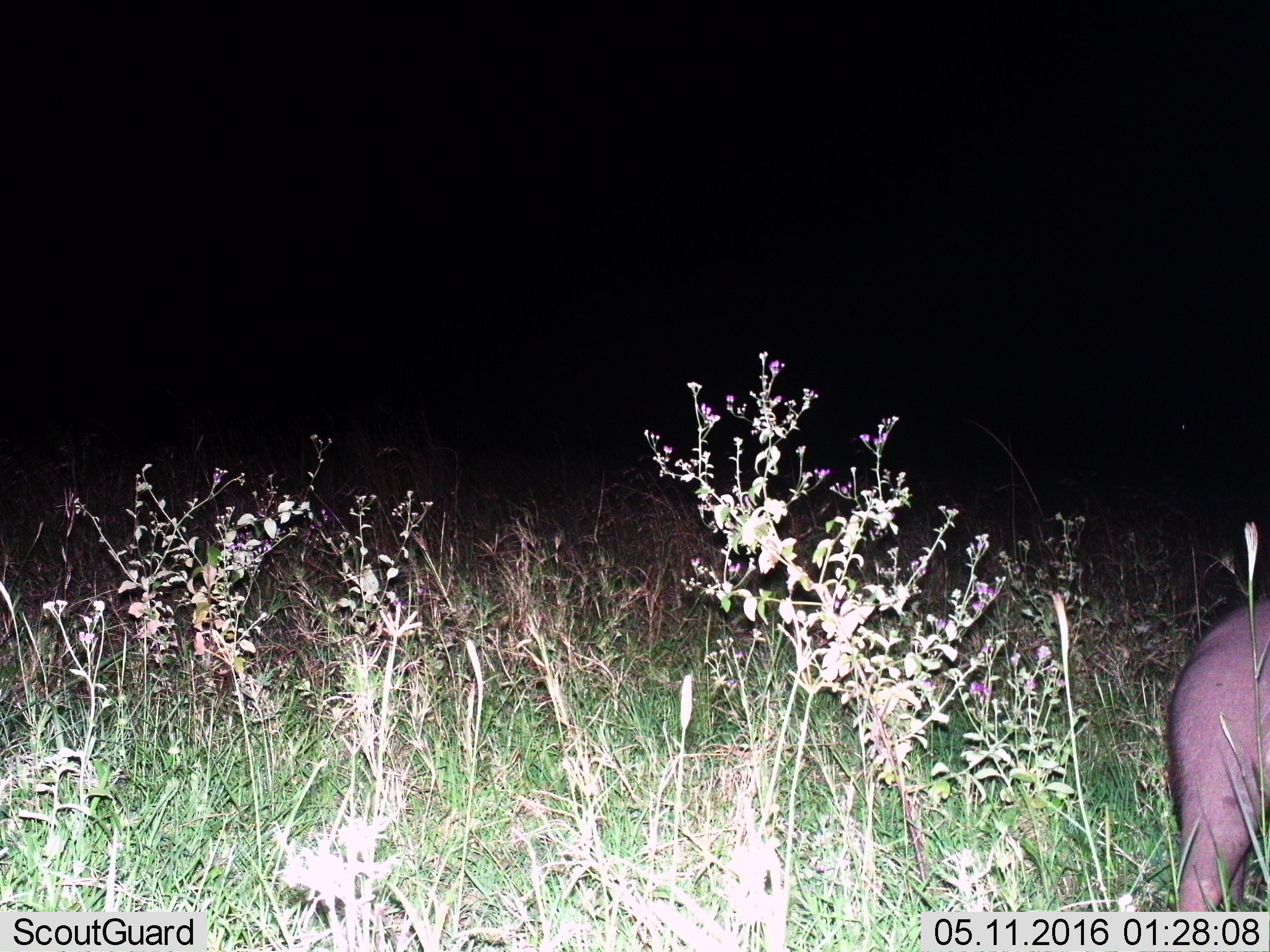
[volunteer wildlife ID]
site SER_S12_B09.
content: unidentified animal